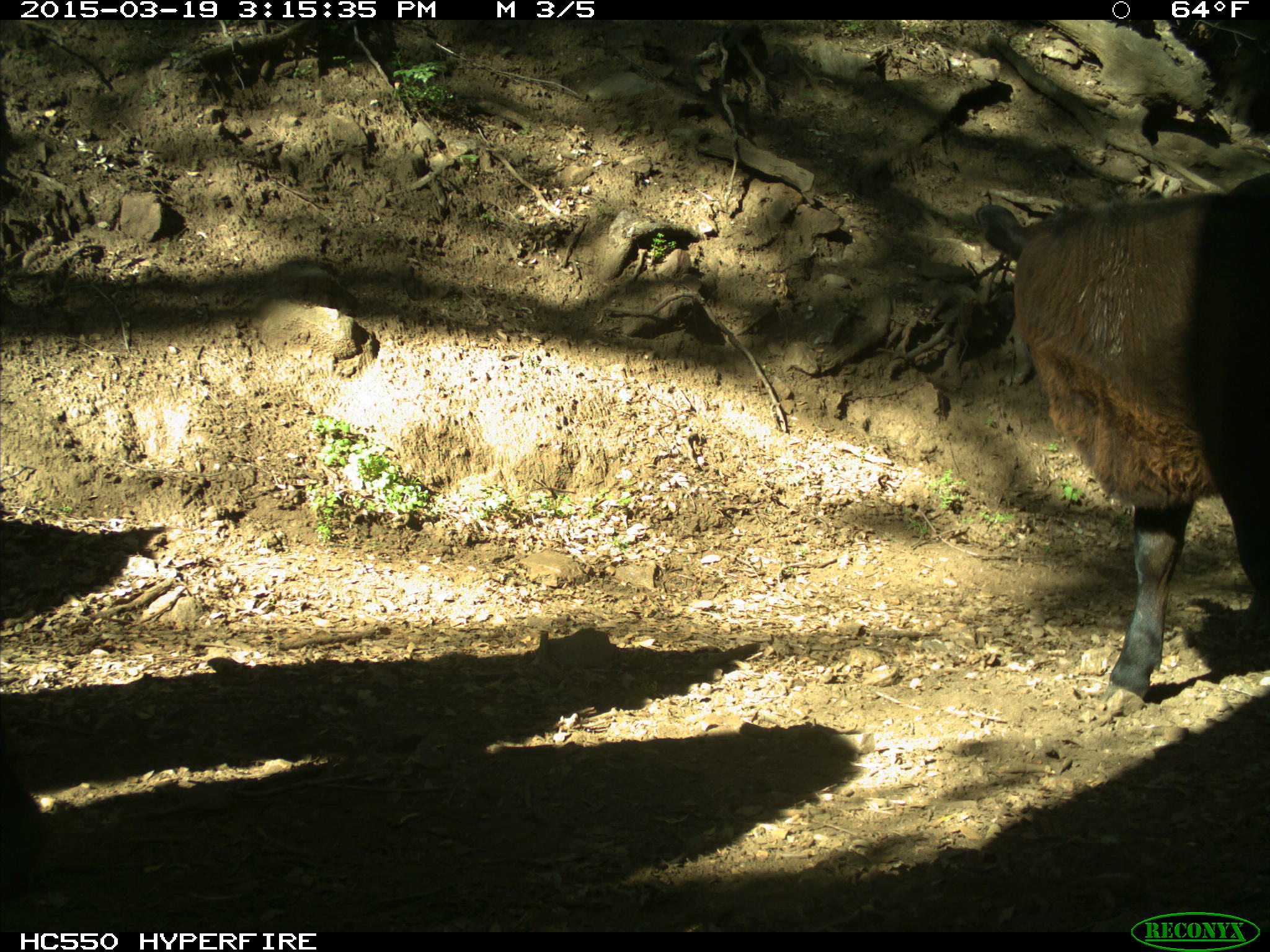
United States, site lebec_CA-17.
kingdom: Animalia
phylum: Chordata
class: Mammalia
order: Artiodactyla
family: Bovidae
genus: Bos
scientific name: Bos taurus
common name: domestic cow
Bos taurus (domestic cow).